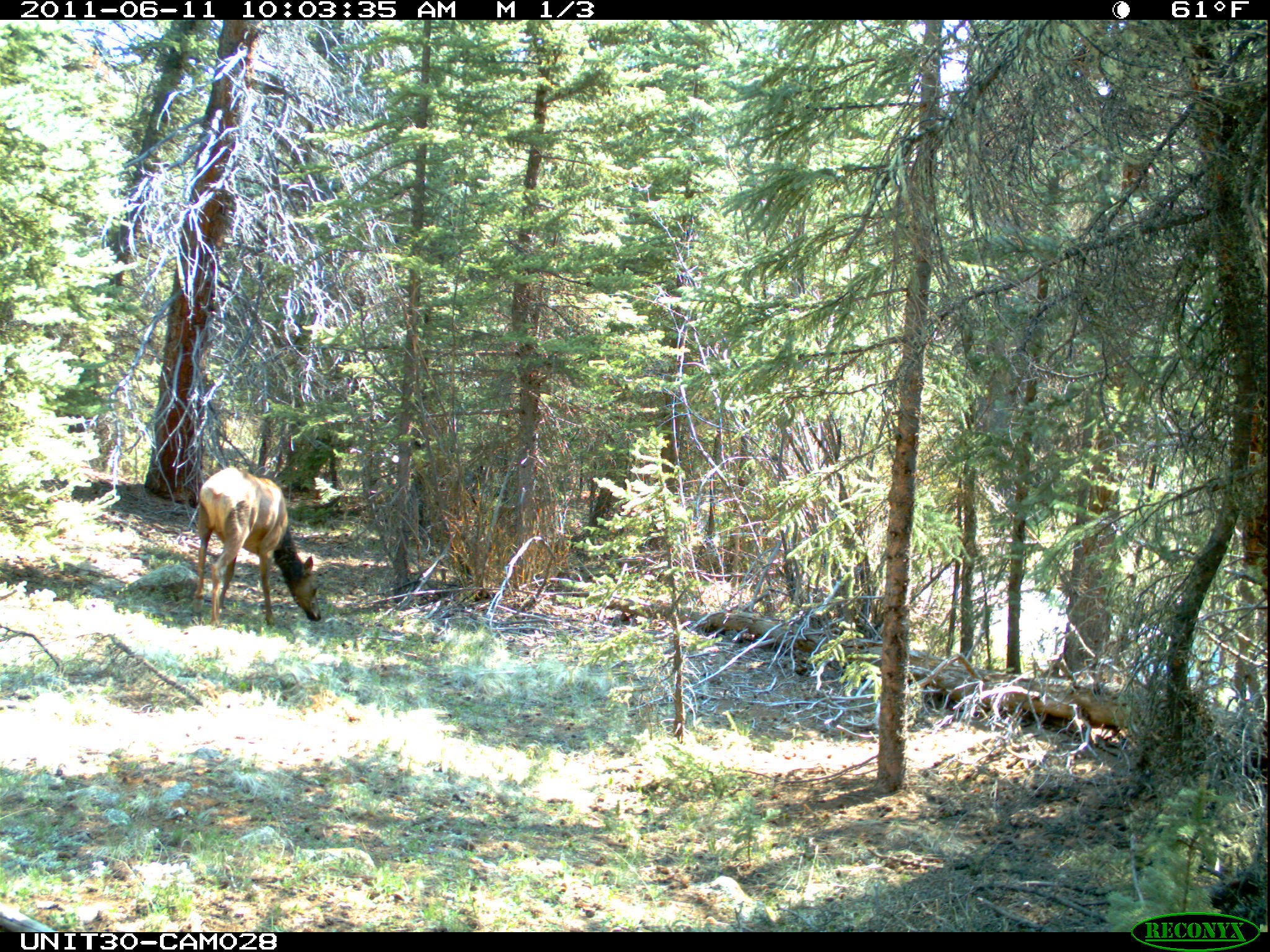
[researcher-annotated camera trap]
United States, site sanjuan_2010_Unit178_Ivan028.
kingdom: Animalia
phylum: Chordata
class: Mammalia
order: Artiodactyla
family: Cervidae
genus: Cervus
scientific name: Cervus elaphus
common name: red deer